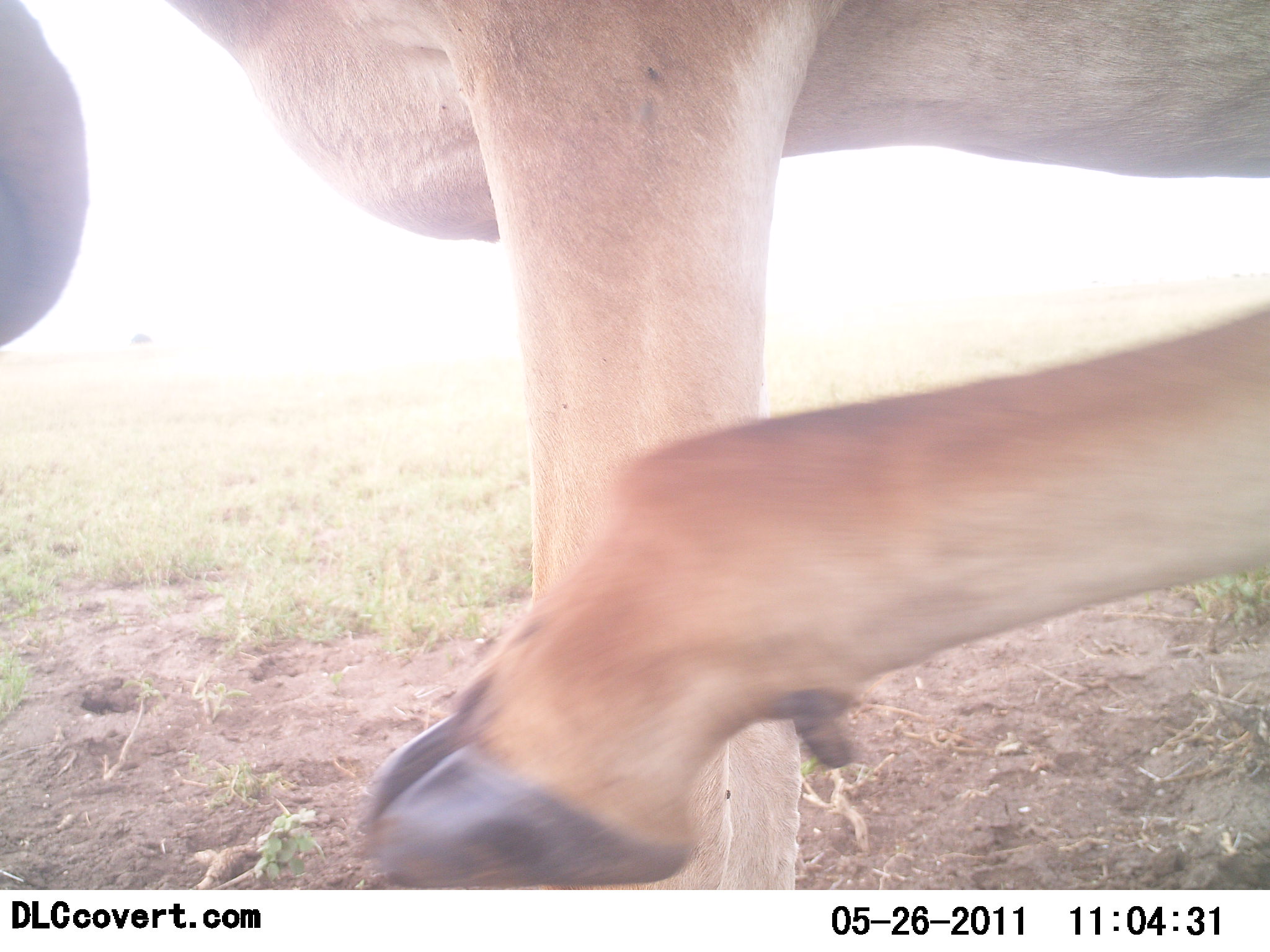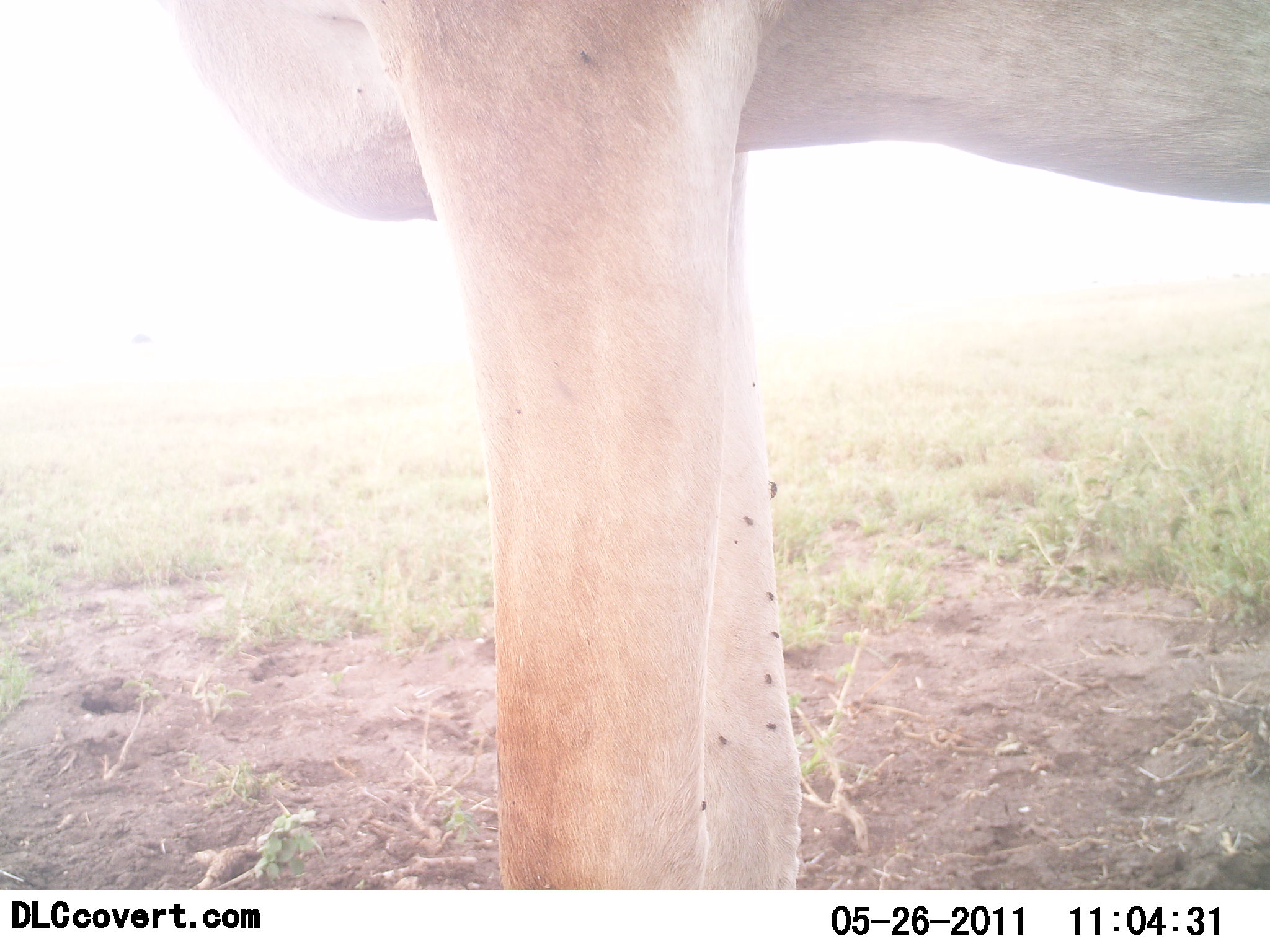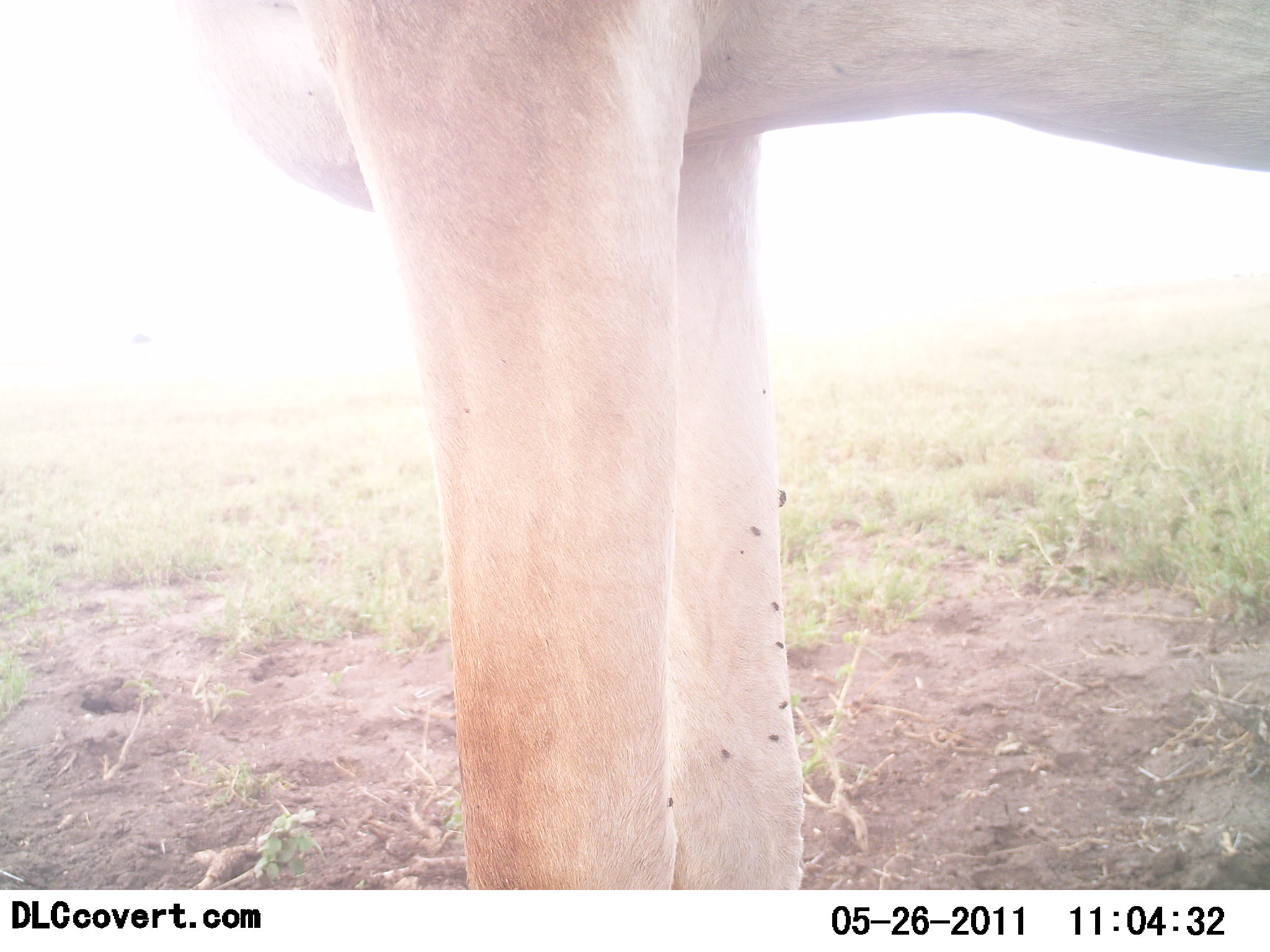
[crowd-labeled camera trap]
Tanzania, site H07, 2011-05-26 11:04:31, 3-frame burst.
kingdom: Animalia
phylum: Chordata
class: Mammalia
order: Artiodactyla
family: Bovidae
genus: Alcelaphus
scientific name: Alcelaphus buselaphus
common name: hartebeest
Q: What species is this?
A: Hartebeest (Alcelaphus buselaphus).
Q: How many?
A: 1.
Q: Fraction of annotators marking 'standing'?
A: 83%.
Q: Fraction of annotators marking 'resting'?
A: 17%.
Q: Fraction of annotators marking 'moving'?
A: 0%.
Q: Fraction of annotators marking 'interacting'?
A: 17%.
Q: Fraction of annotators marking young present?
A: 0%.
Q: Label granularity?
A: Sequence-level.